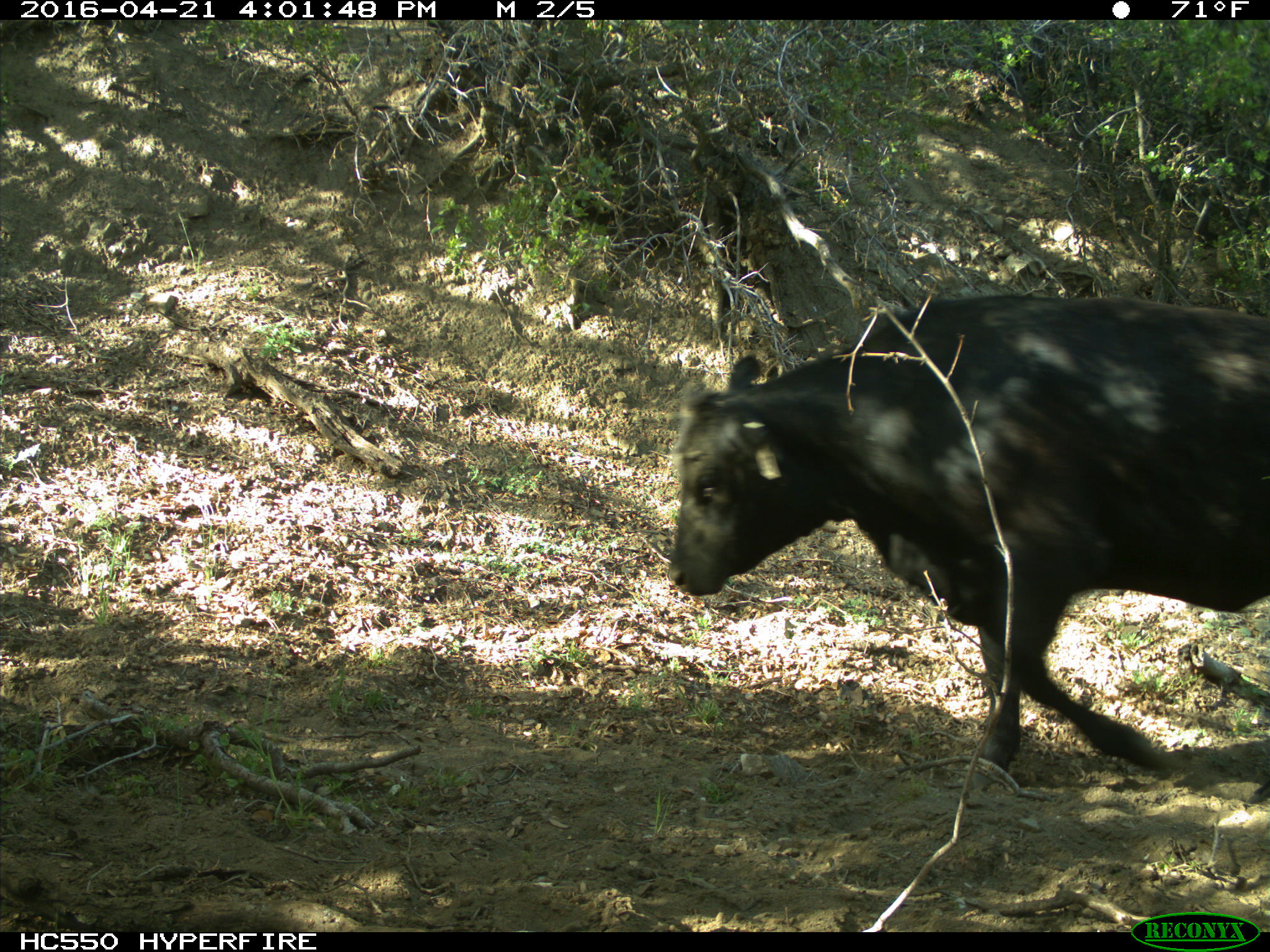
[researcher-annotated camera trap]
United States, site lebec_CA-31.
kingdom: Animalia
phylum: Chordata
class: Mammalia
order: Artiodactyla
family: Bovidae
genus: Bos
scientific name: Bos taurus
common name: domestic cow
Bos taurus (domestic cow).